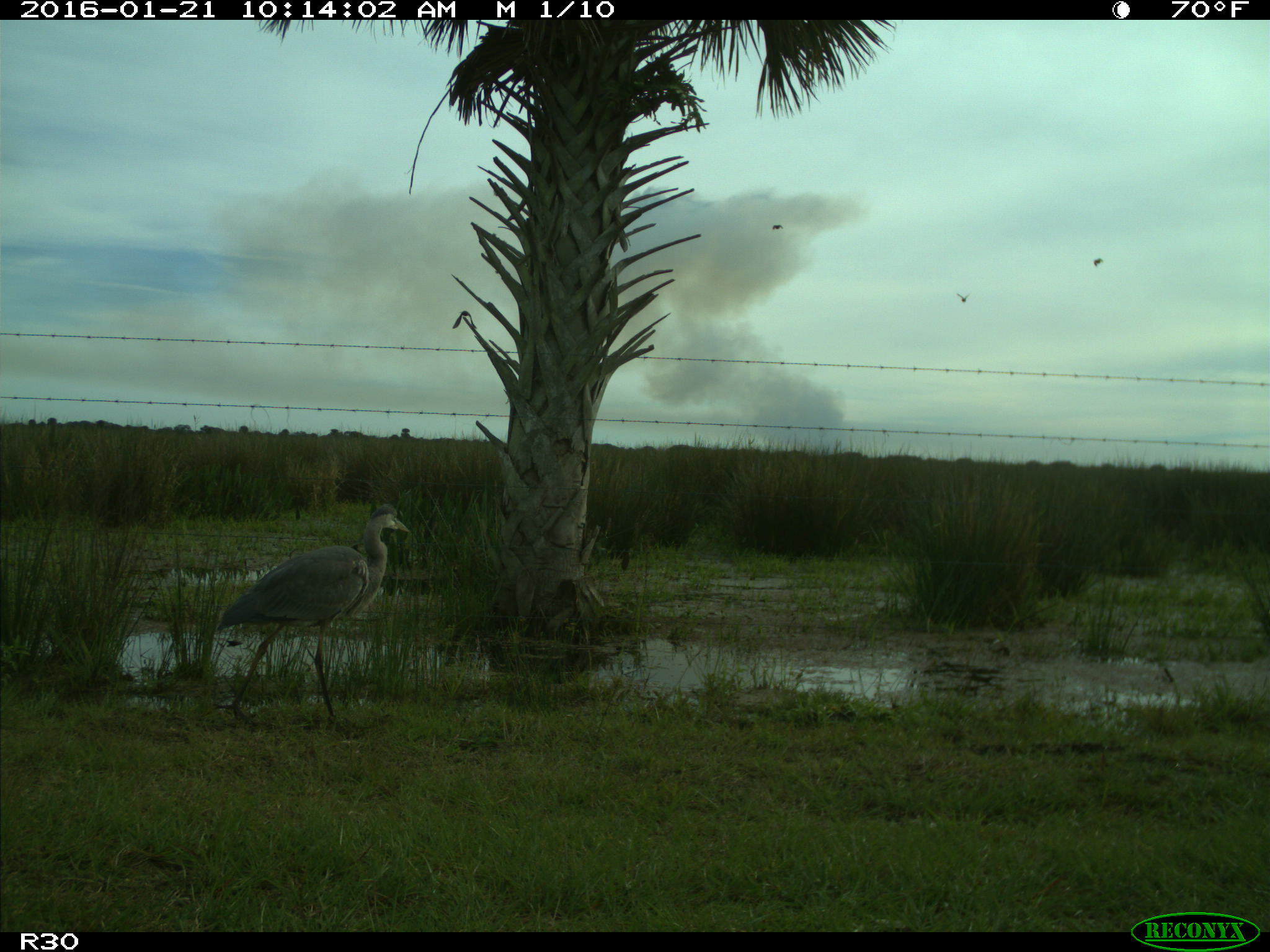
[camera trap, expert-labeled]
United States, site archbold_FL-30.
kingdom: Animalia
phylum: Chordata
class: Aves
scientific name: Aves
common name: birds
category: unidentified bird